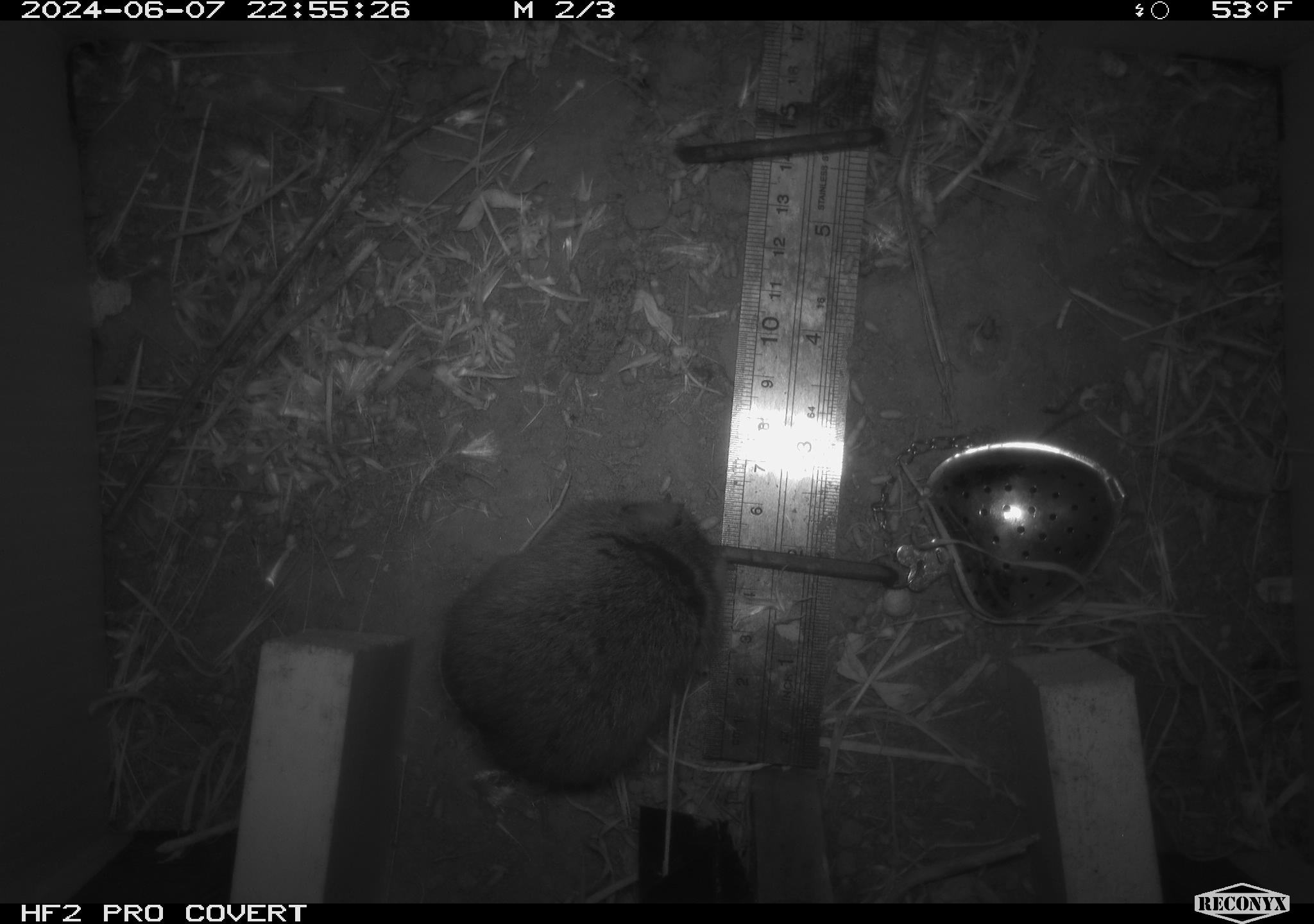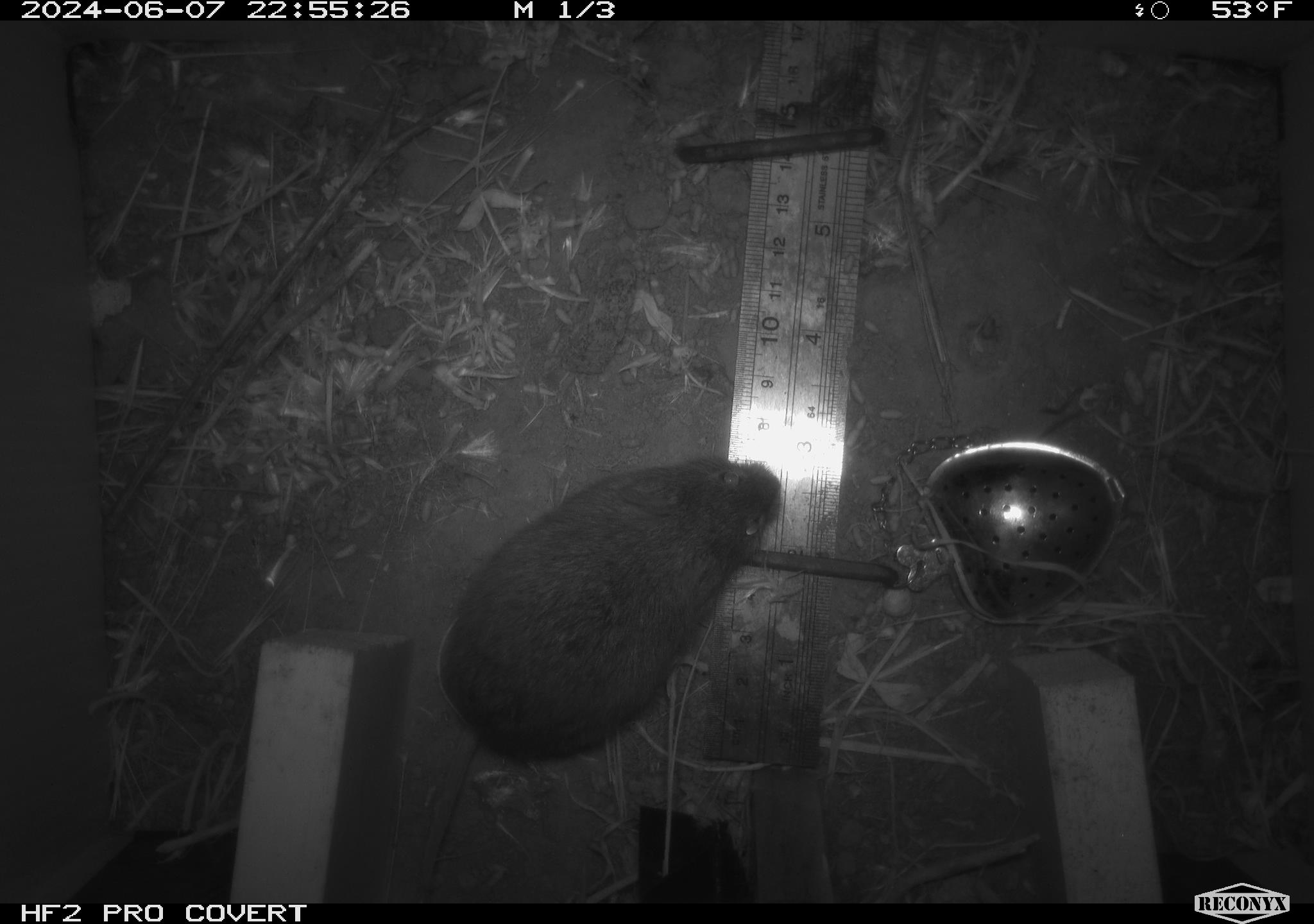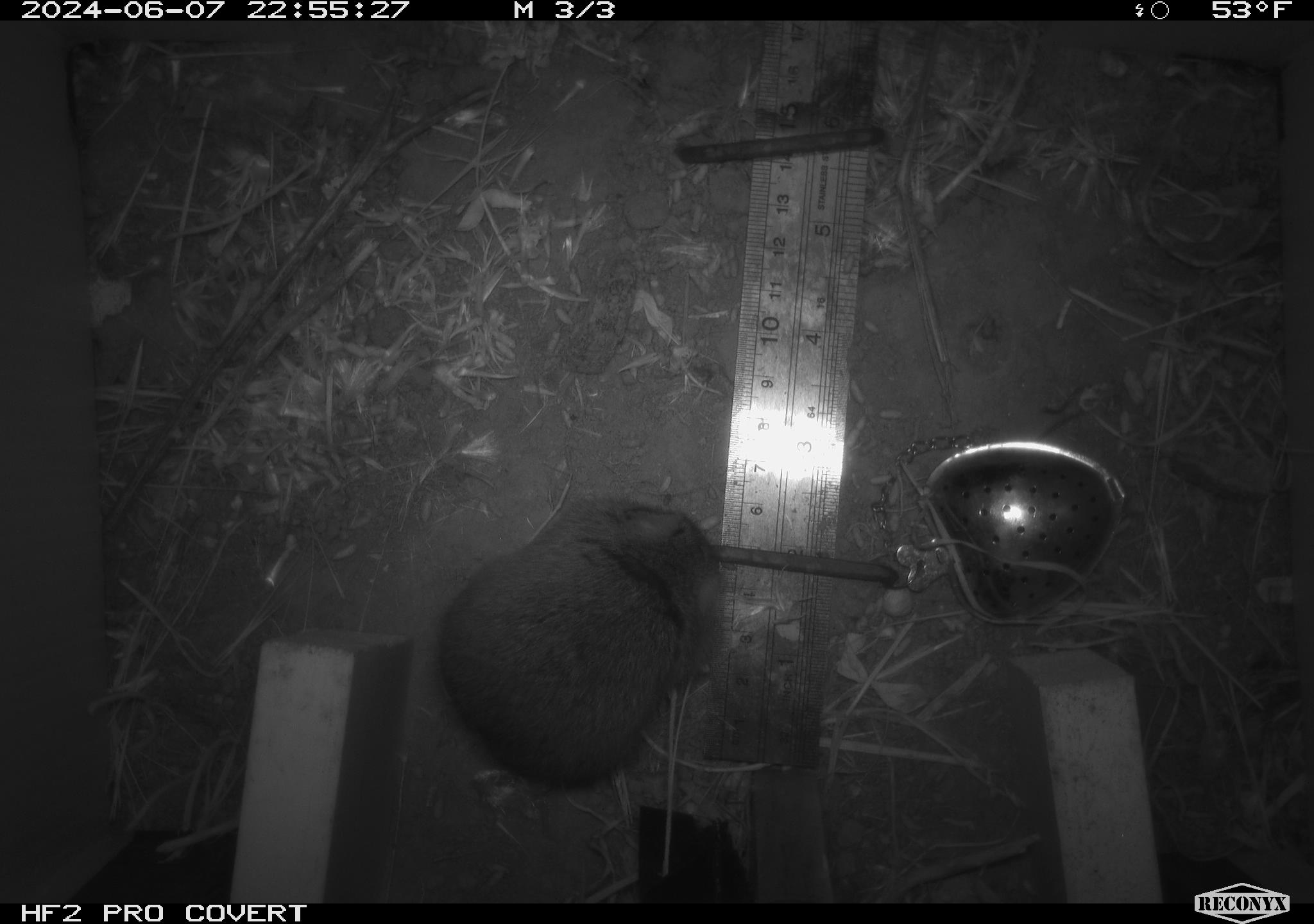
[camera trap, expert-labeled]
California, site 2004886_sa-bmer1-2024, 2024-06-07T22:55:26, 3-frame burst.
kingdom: Animalia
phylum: Chordata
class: Mammalia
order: Rodentia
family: Cricetidae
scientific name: Arvicolinae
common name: voles, lemmings, and muskrats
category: arvicolinae subfamily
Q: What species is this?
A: Arvicolinae subfamily (voles, lemmings, and muskrats) (Arvicolinae).